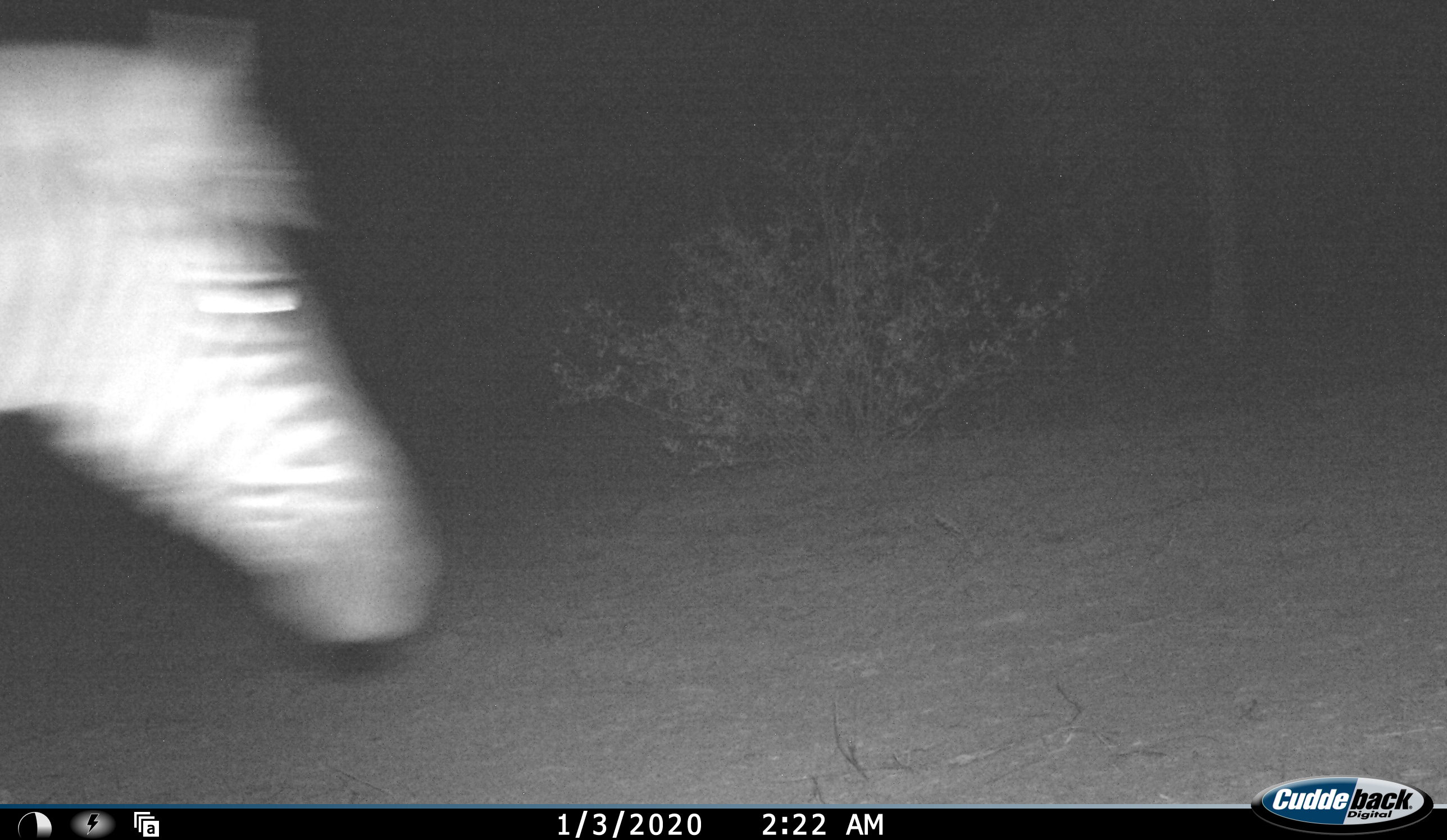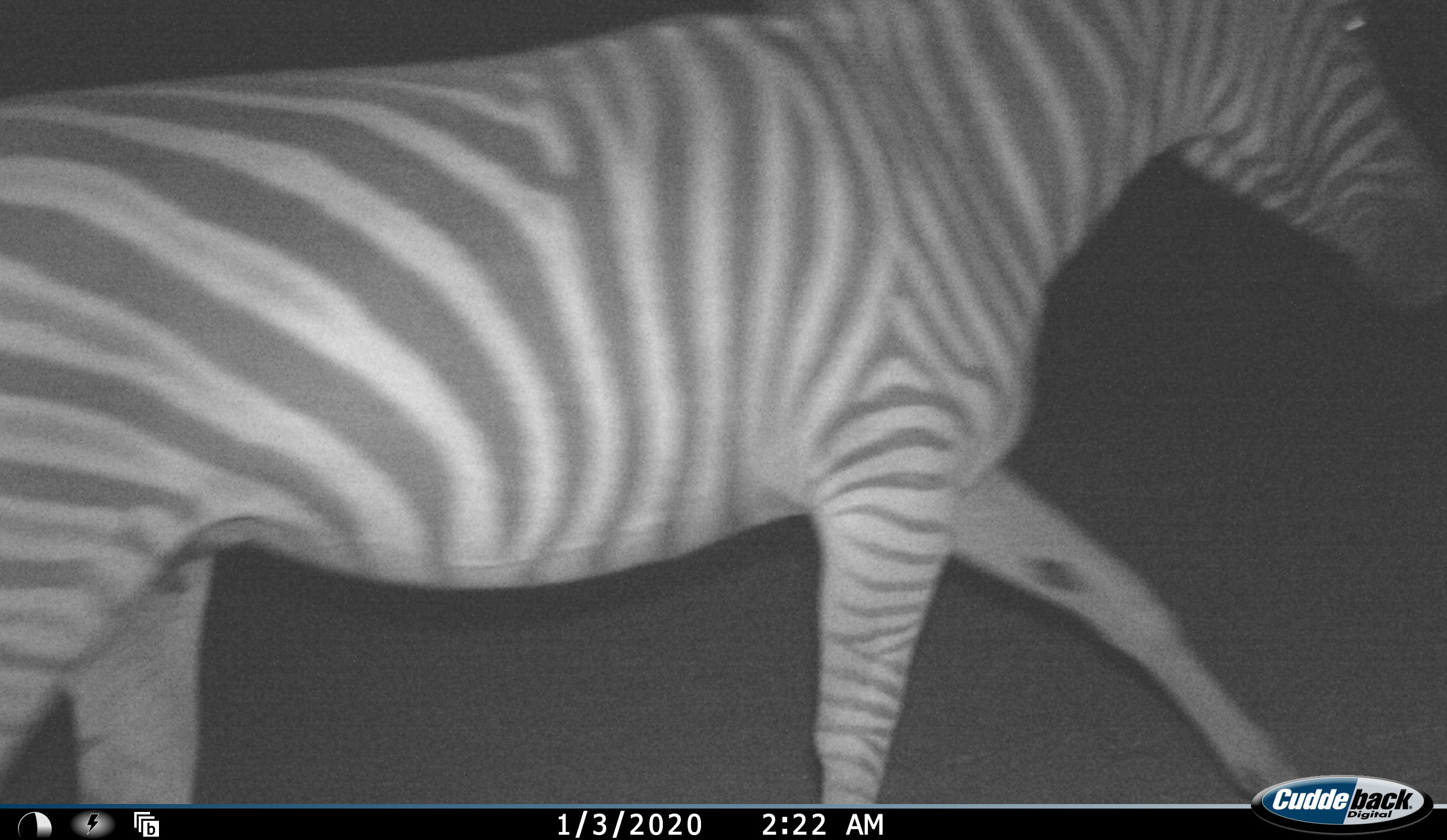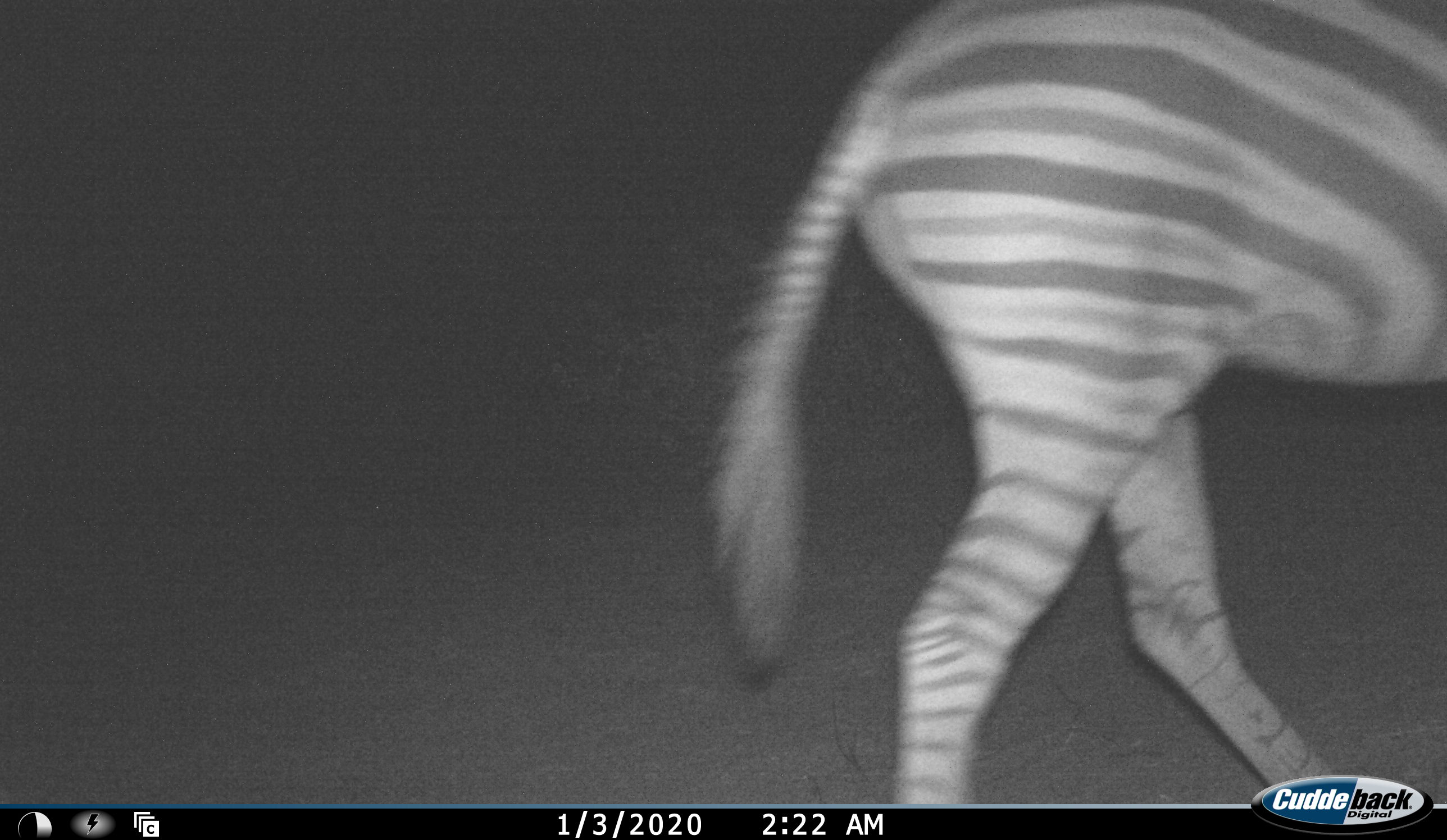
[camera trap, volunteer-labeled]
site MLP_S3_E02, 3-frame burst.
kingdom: Animalia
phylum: Chordata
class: Mammalia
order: Perissodactyla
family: Equidae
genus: Equus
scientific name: Equus quagga burchellii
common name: burchell's zebra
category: zebraburchells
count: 1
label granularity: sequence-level